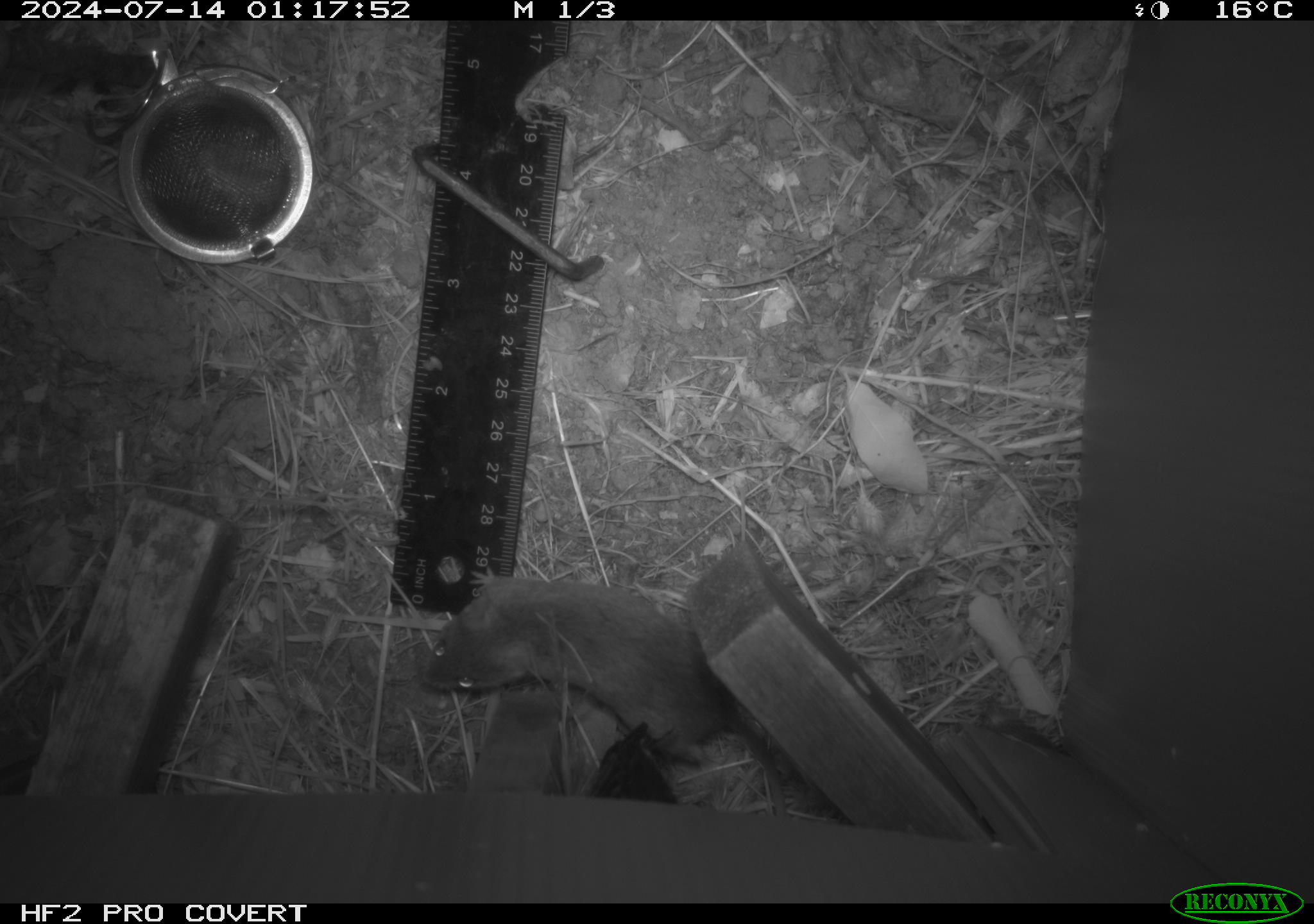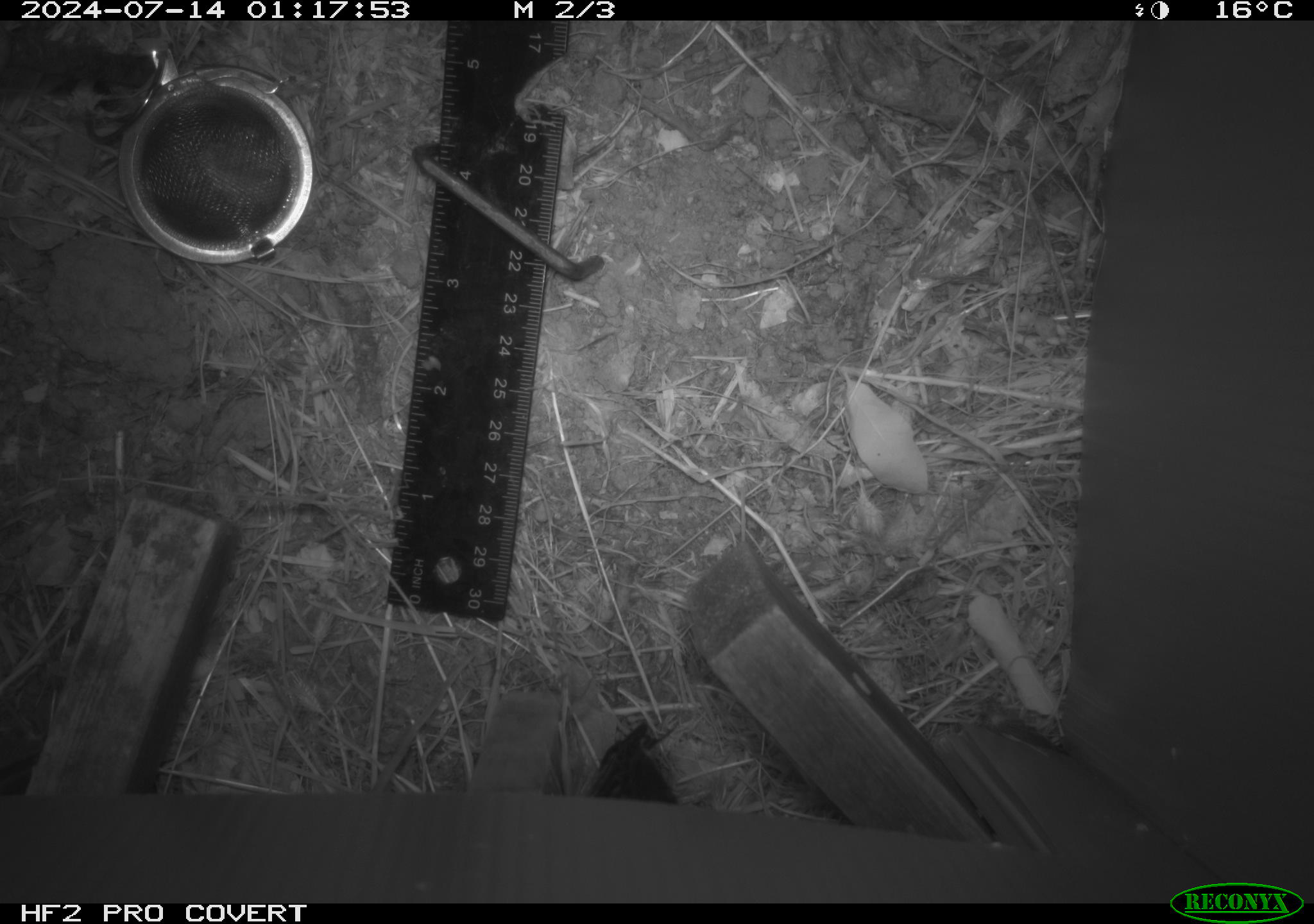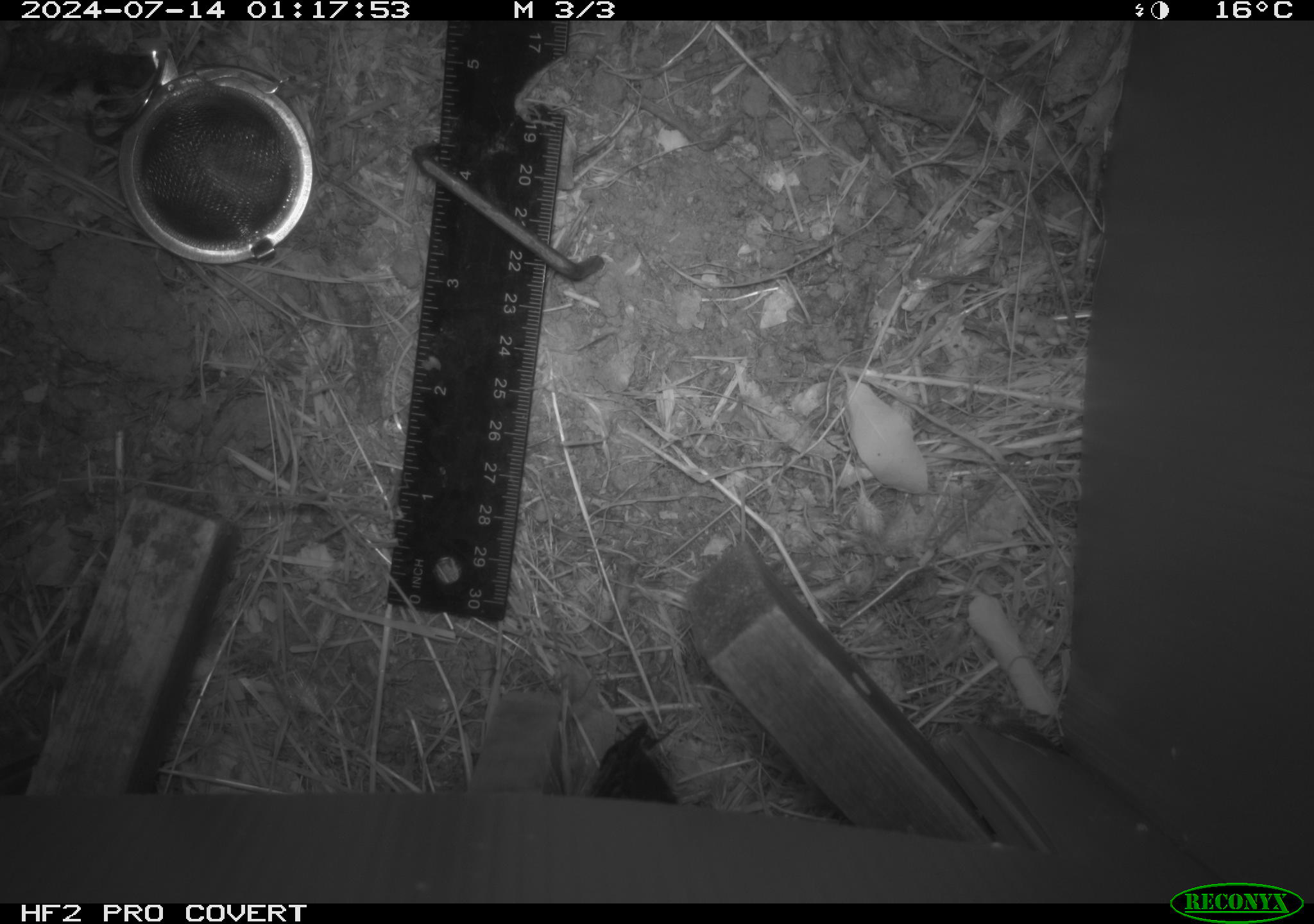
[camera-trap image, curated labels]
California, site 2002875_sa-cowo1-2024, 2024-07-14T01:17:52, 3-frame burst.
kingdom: Animalia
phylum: Chordata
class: Mammalia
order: Rodentia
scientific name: Rodentia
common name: mouse species